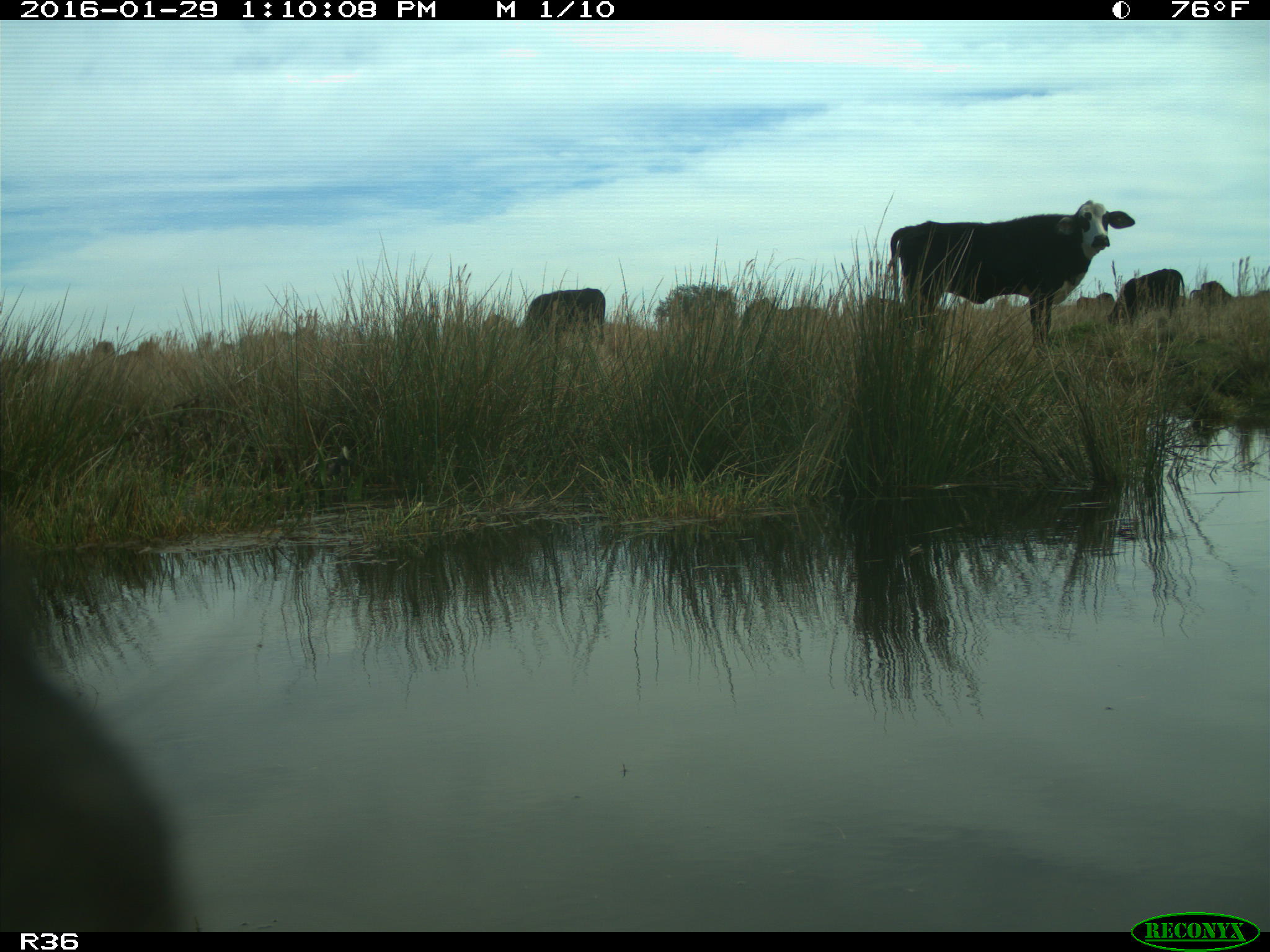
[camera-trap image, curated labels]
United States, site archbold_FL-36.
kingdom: Animalia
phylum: Chordata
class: Mammalia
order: Artiodactyla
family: Bovidae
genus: Bos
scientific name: Bos taurus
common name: domestic cow